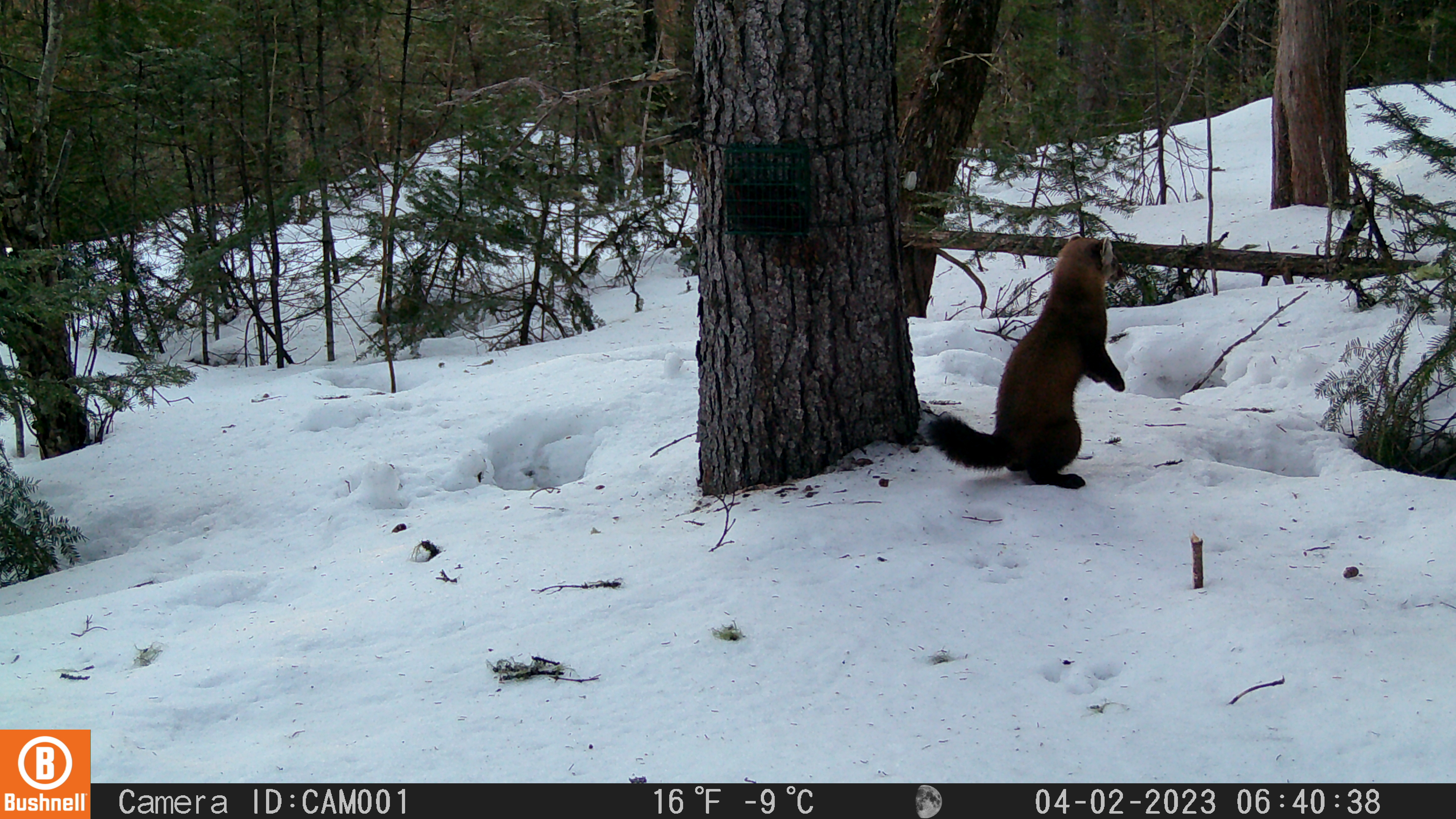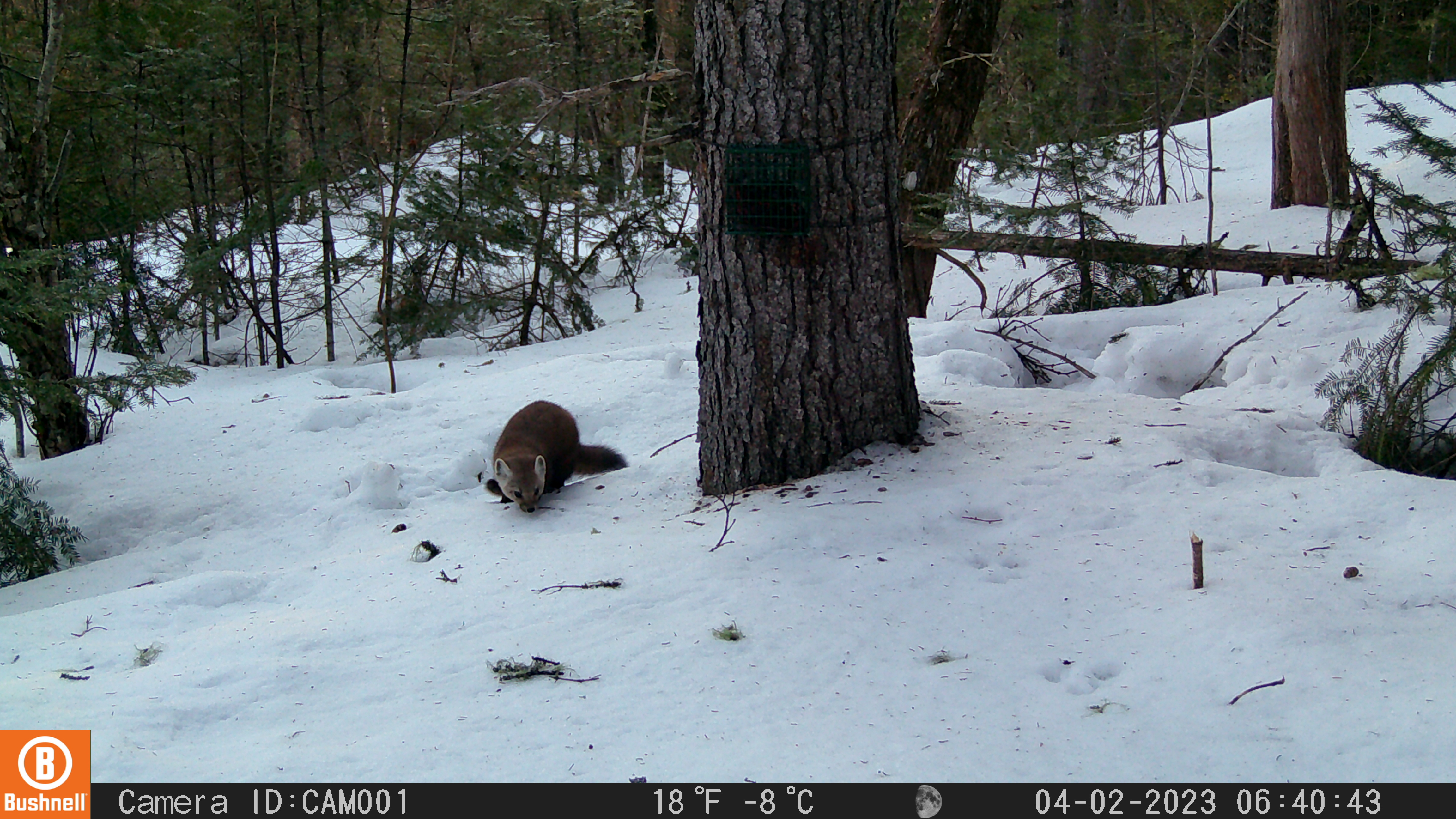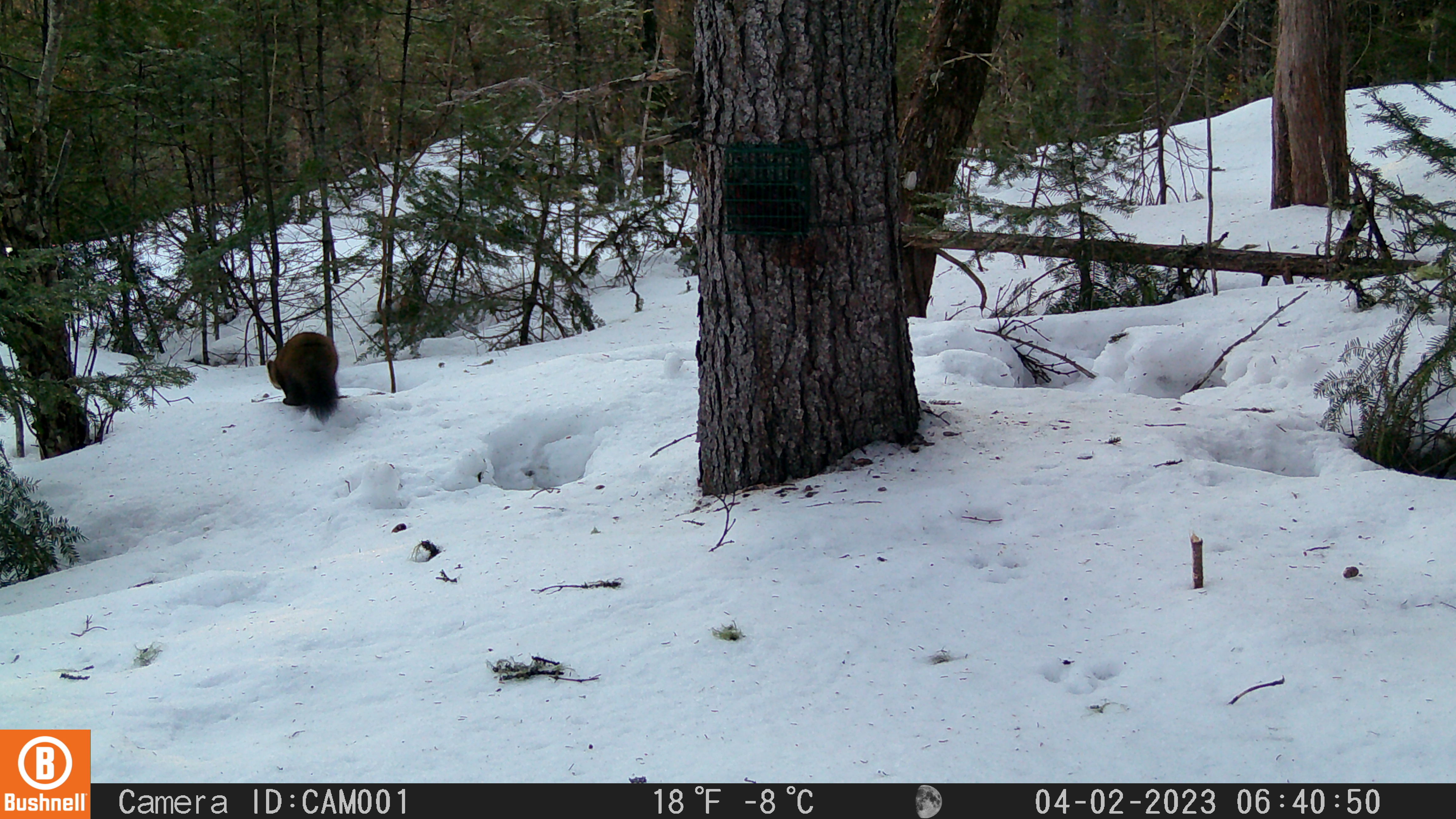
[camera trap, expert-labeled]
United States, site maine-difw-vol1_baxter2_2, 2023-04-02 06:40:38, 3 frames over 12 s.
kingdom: Animalia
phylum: Chordata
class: Mammalia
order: Carnivora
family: Mustelidae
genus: Martes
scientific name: Martes americana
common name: american marten